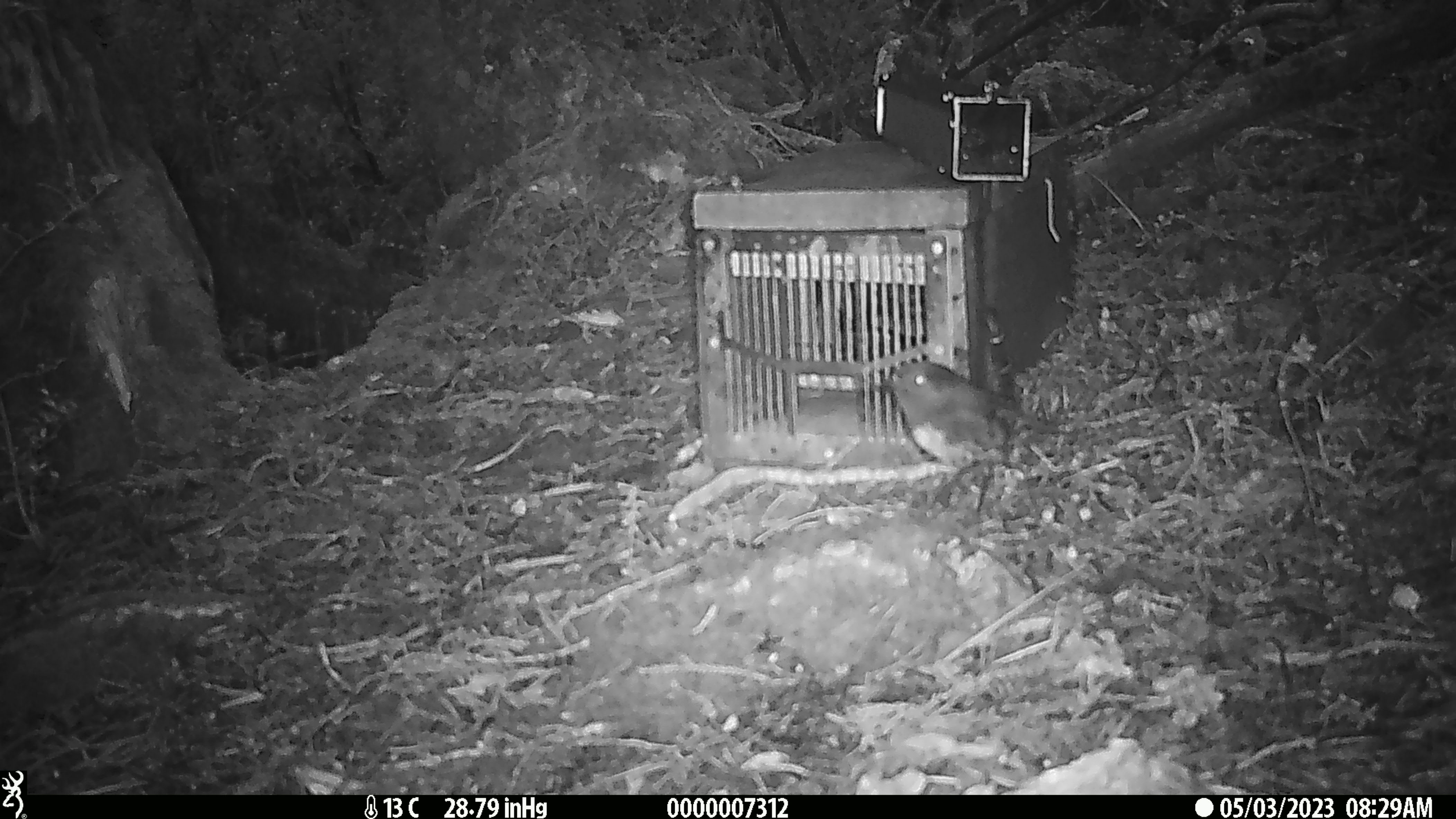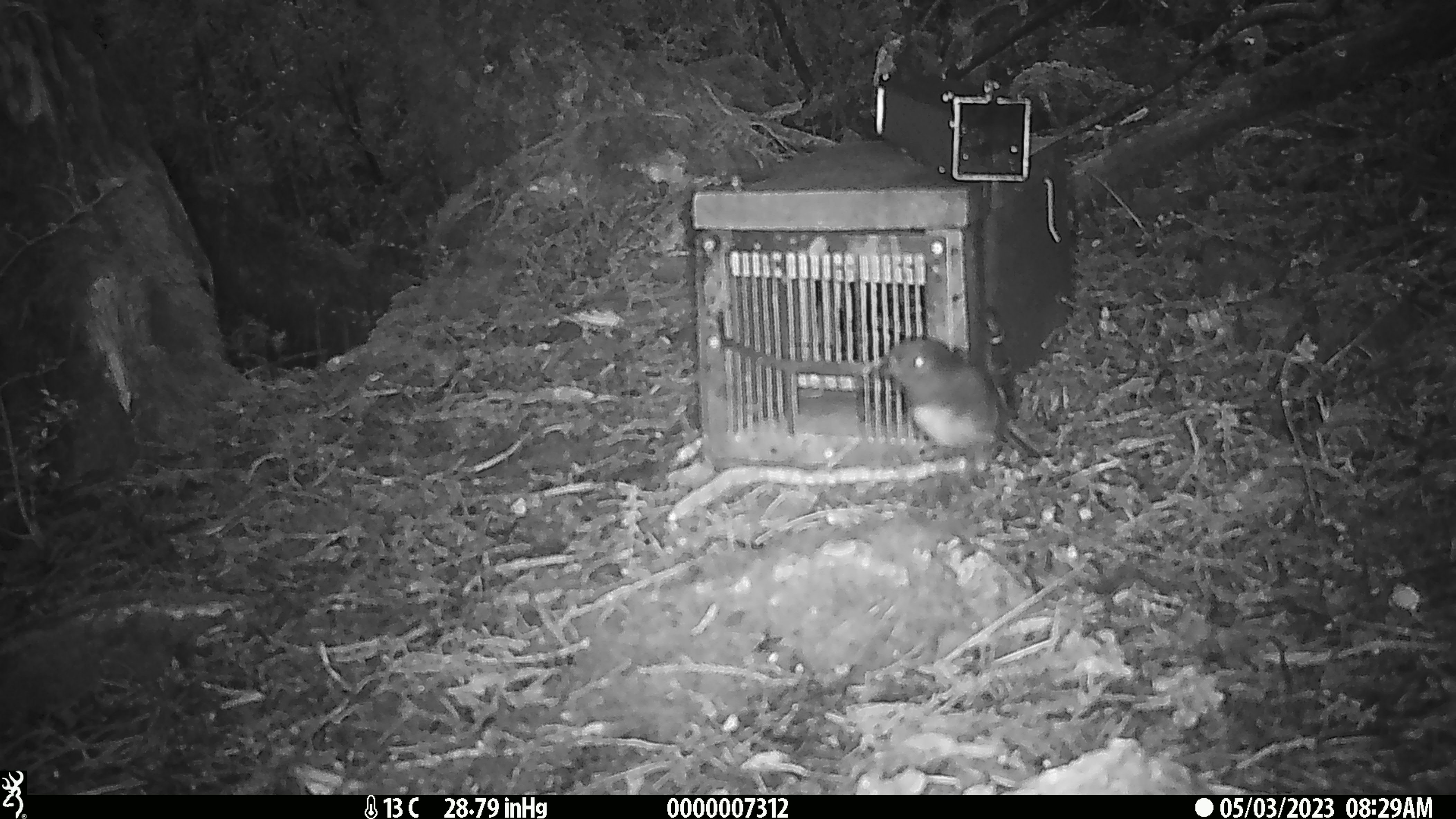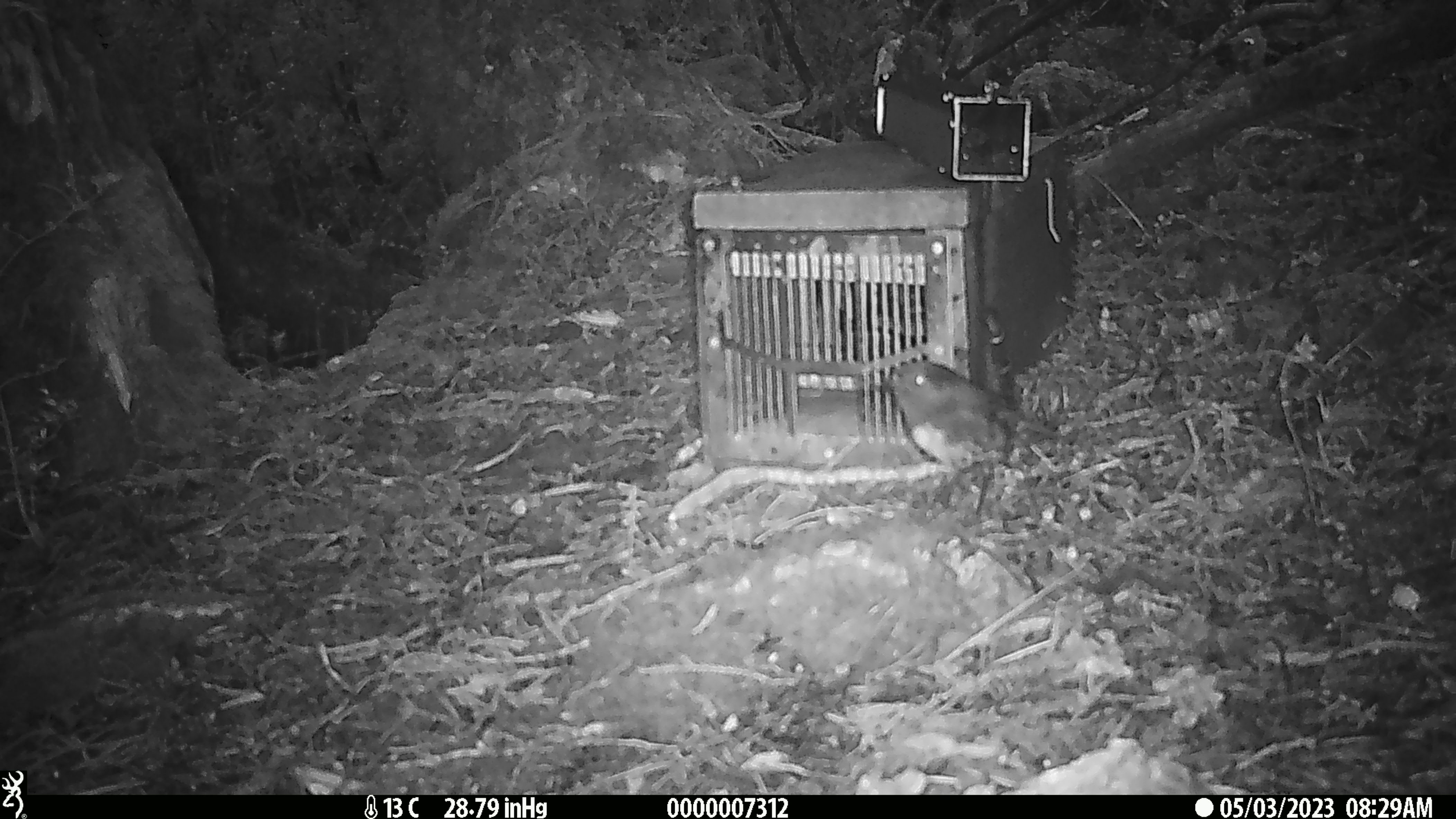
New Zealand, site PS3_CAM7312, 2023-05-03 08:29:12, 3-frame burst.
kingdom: Animalia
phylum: Chordata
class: Aves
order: Passeriformes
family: Petroicidae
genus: Petroica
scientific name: Petroica australis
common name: new zealand robin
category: robin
Robin (new zealand robin) (Petroica australis).